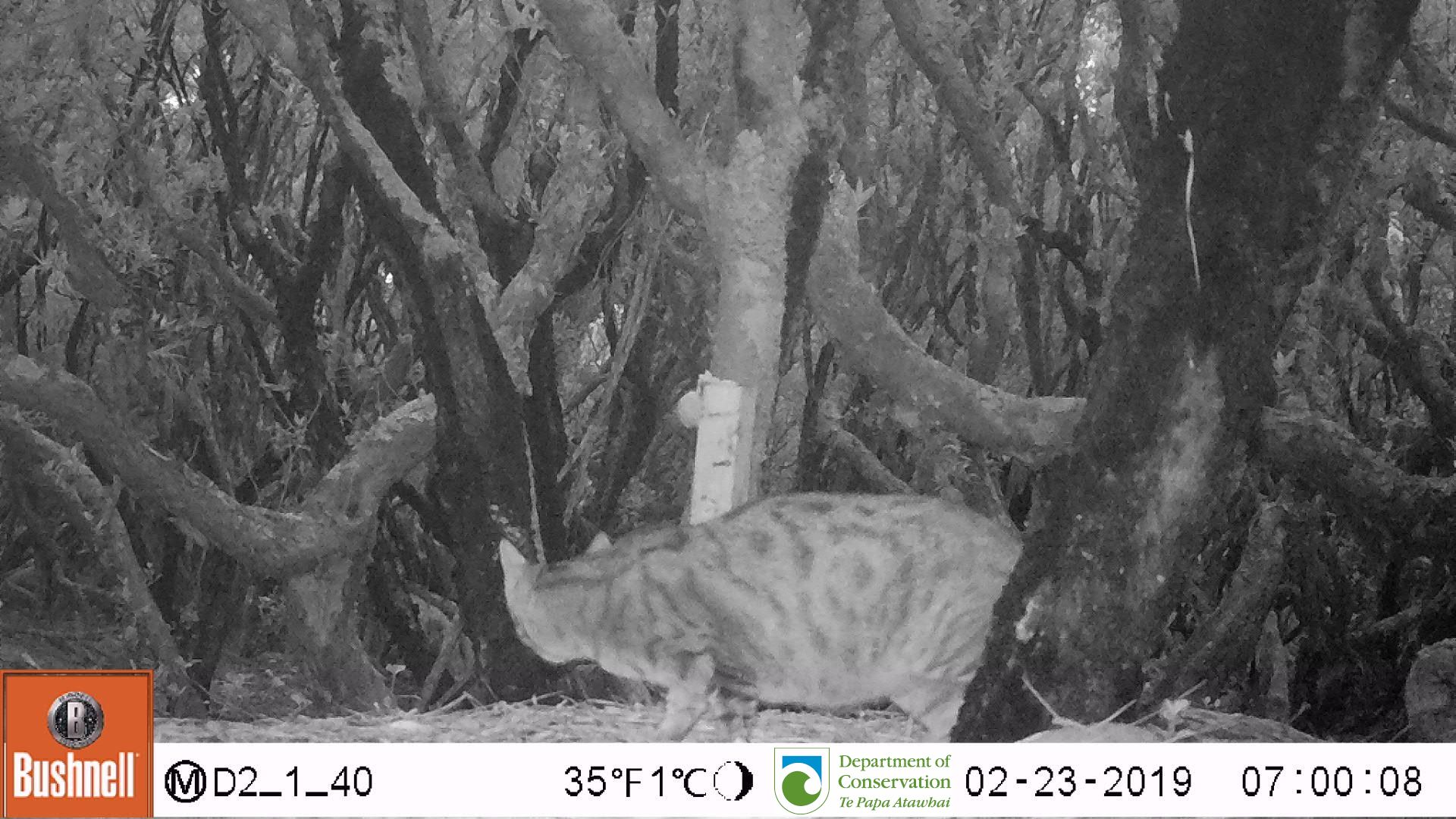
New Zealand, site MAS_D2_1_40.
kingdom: Animalia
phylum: Chordata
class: Mammalia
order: Carnivora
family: Felidae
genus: Felis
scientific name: Felis catus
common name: domestic cat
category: cat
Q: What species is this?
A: Cat (domestic cat) (Felis catus).